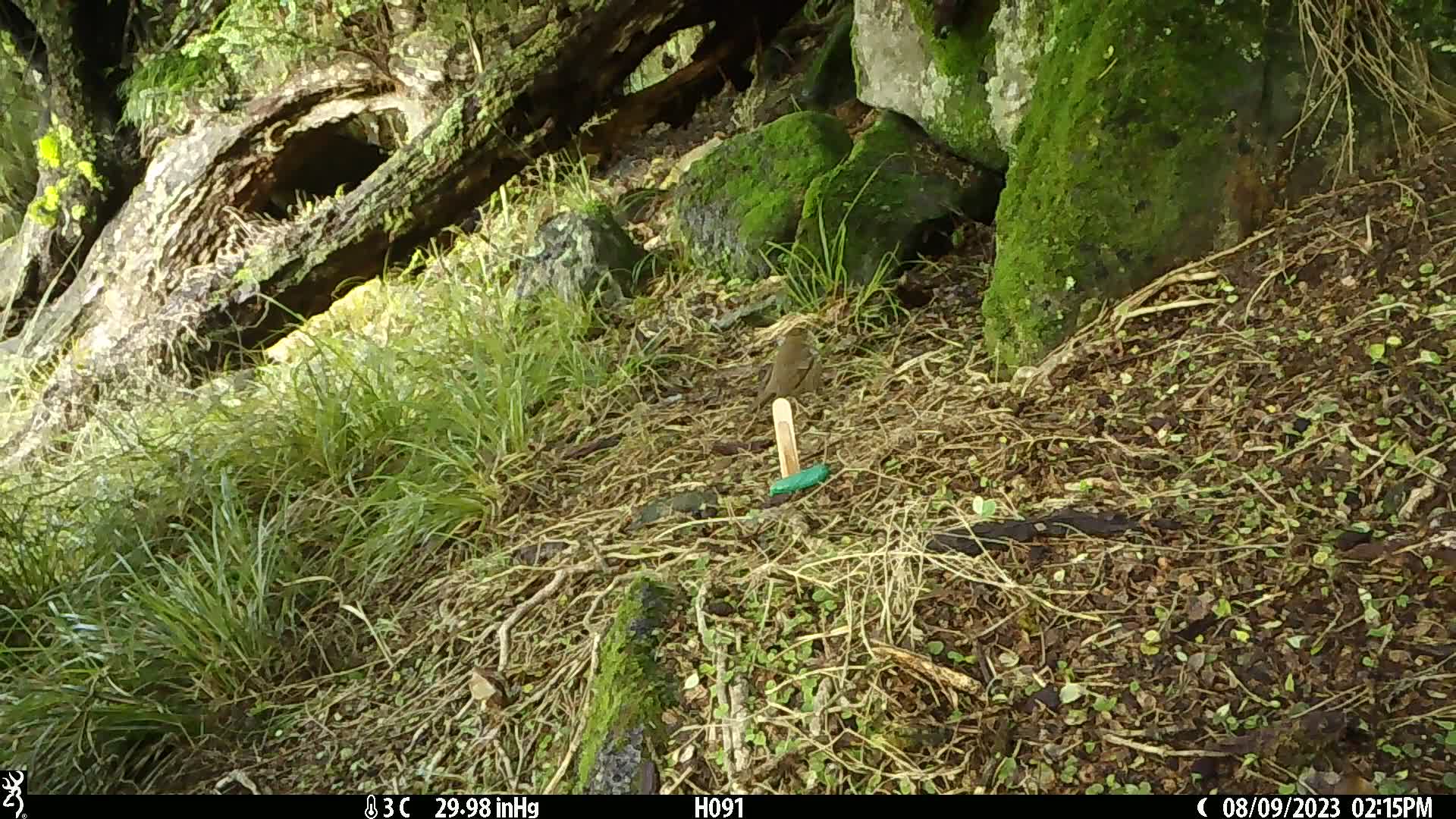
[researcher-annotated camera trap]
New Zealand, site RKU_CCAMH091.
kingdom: Animalia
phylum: Chordata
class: Aves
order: Passeriformes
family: Turdidae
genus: Turdus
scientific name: Turdus philomelos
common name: song thrush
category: thrush